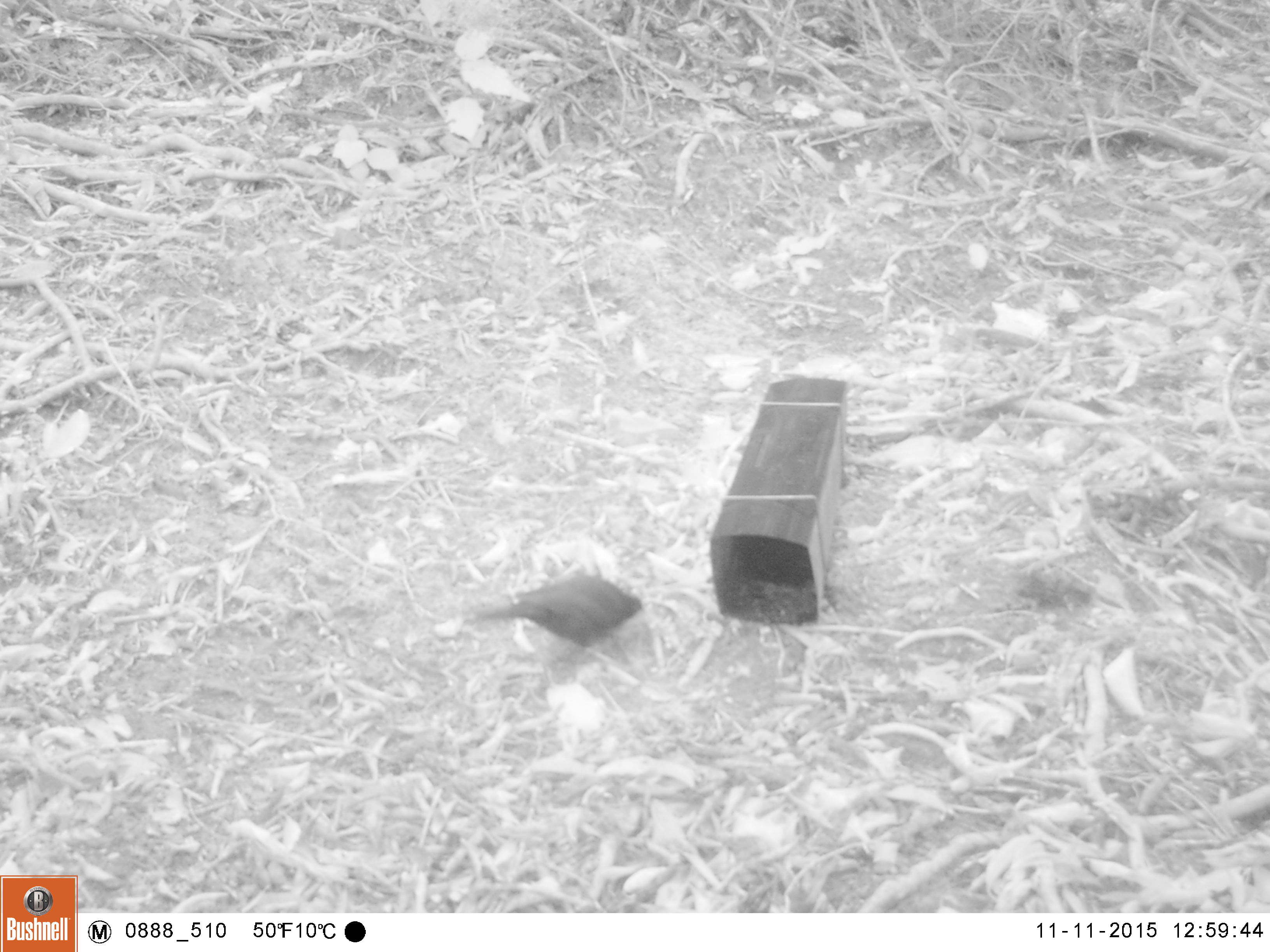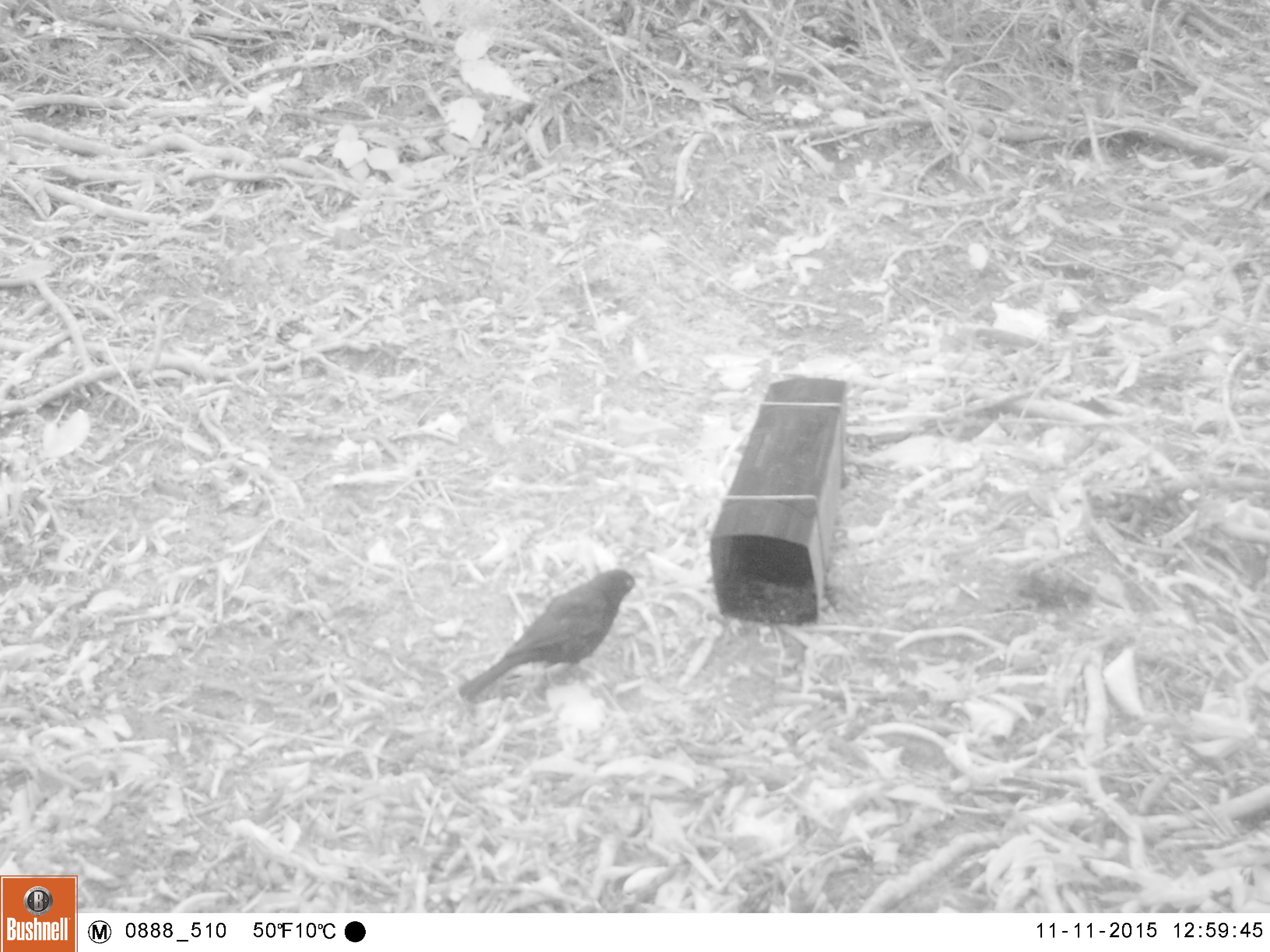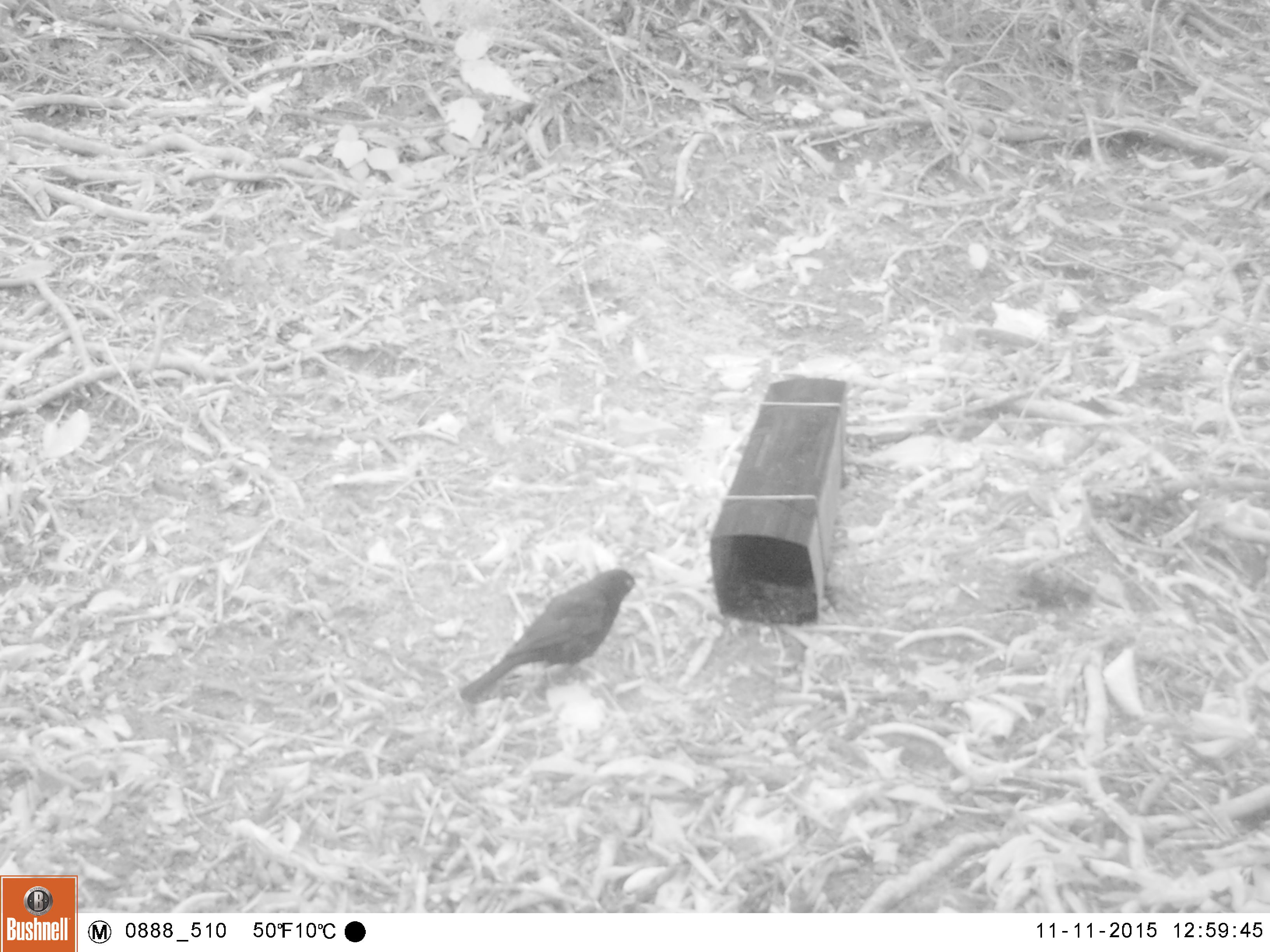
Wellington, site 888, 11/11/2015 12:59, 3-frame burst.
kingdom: Animalia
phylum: Chordata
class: Aves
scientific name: Aves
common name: bird